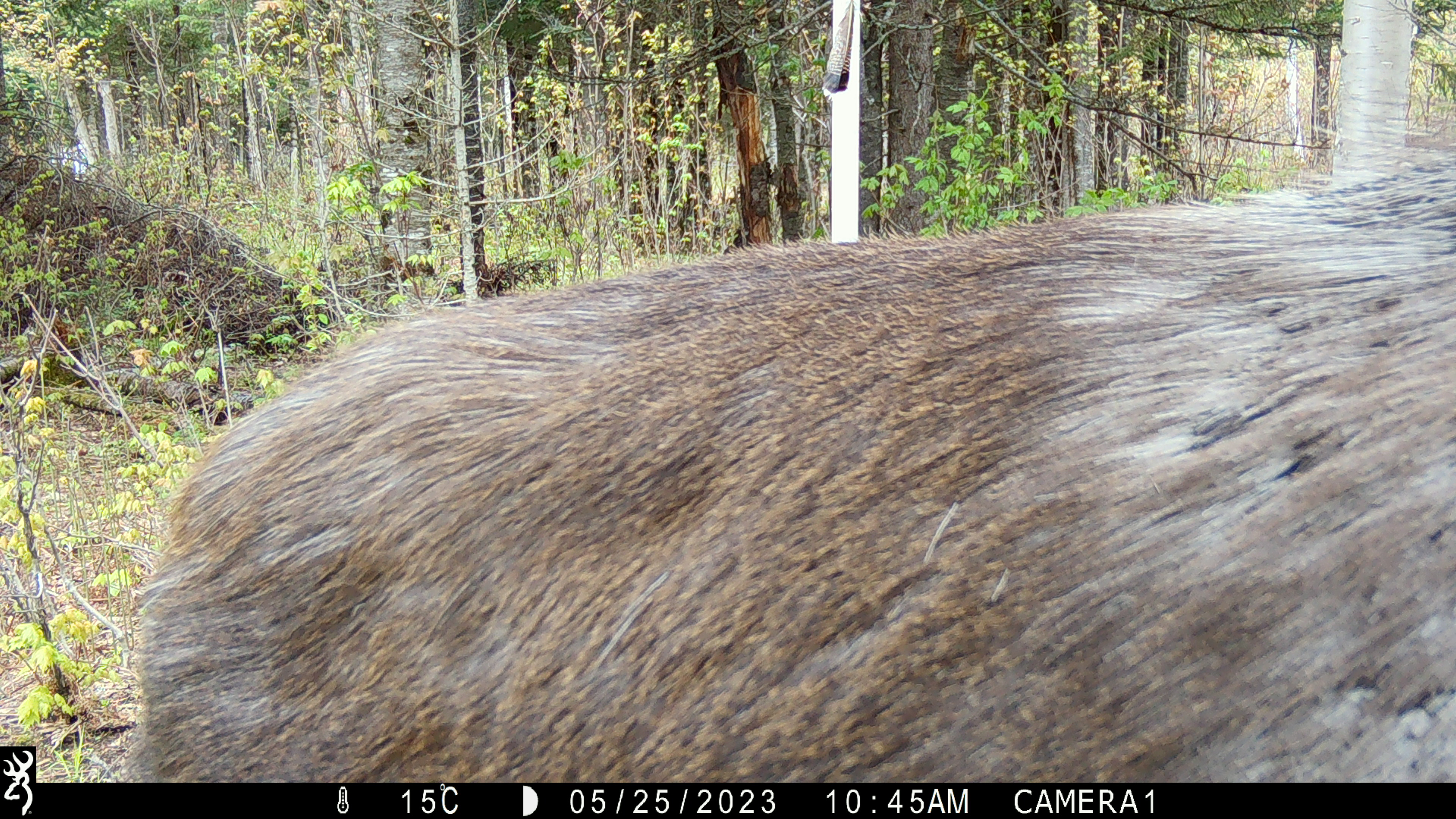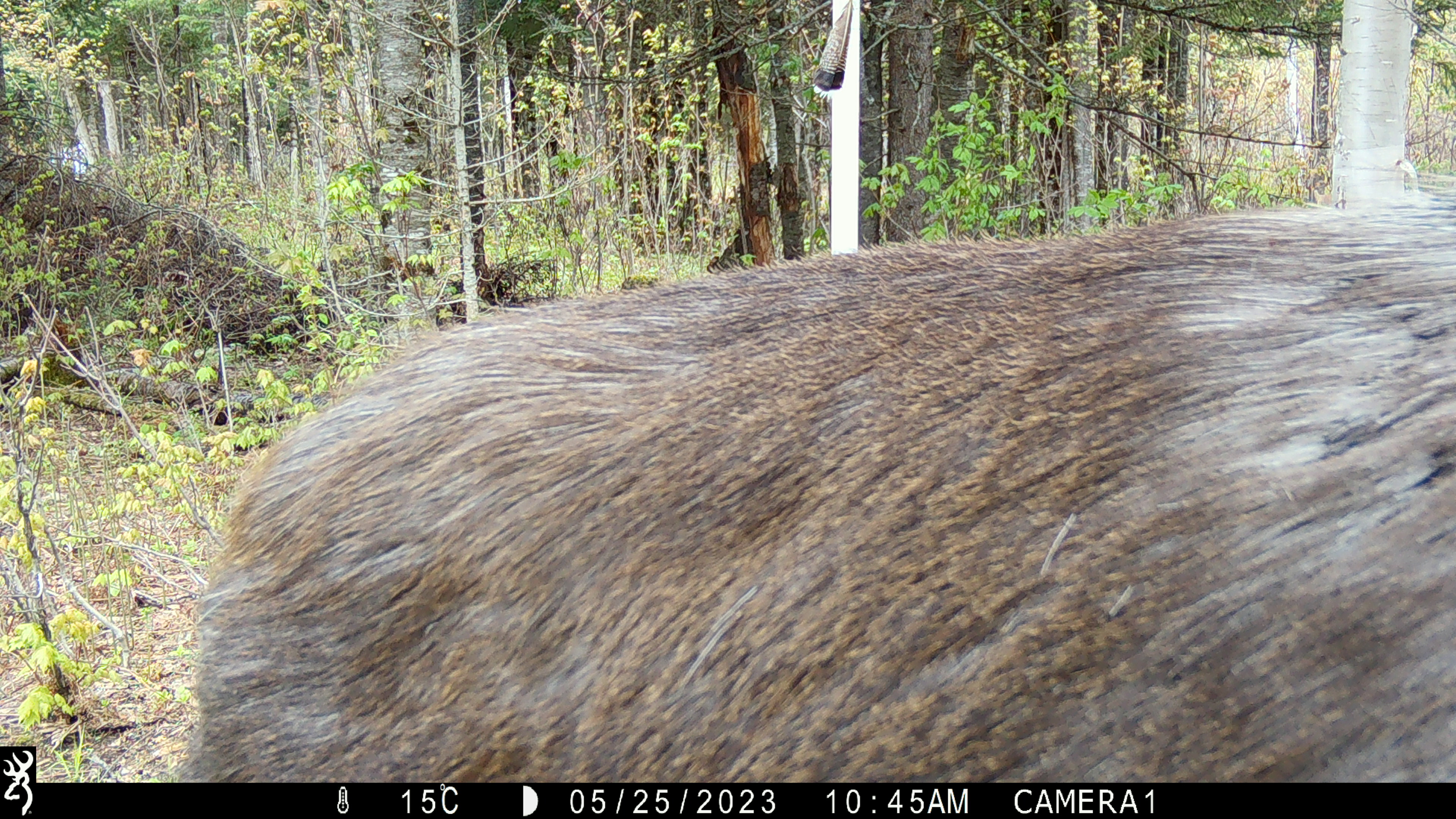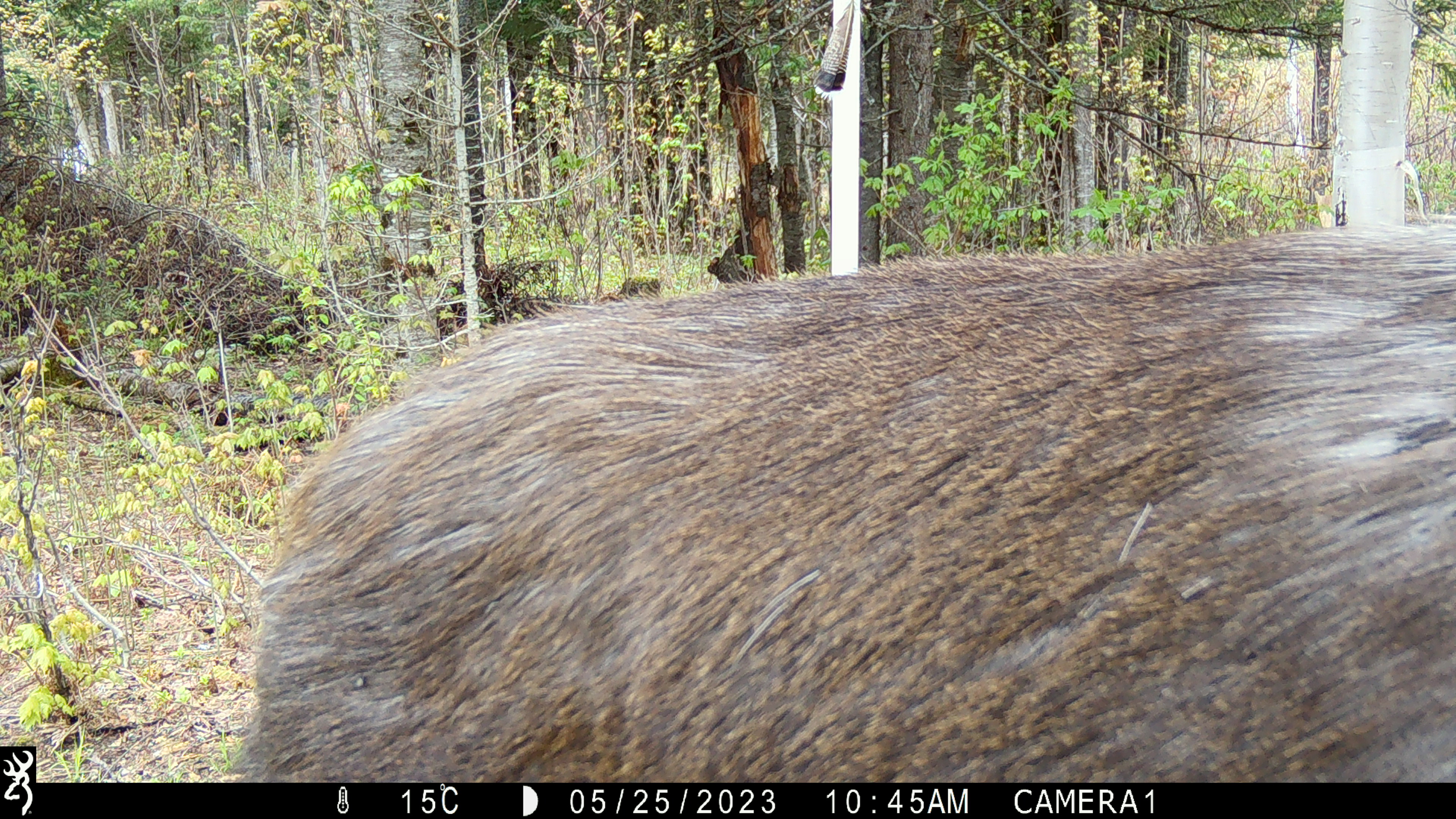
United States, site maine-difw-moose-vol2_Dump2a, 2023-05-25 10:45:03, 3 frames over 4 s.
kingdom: Animalia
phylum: Chordata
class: Mammalia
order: Artiodactyla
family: Cervidae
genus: Alces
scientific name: Alces alces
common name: moose